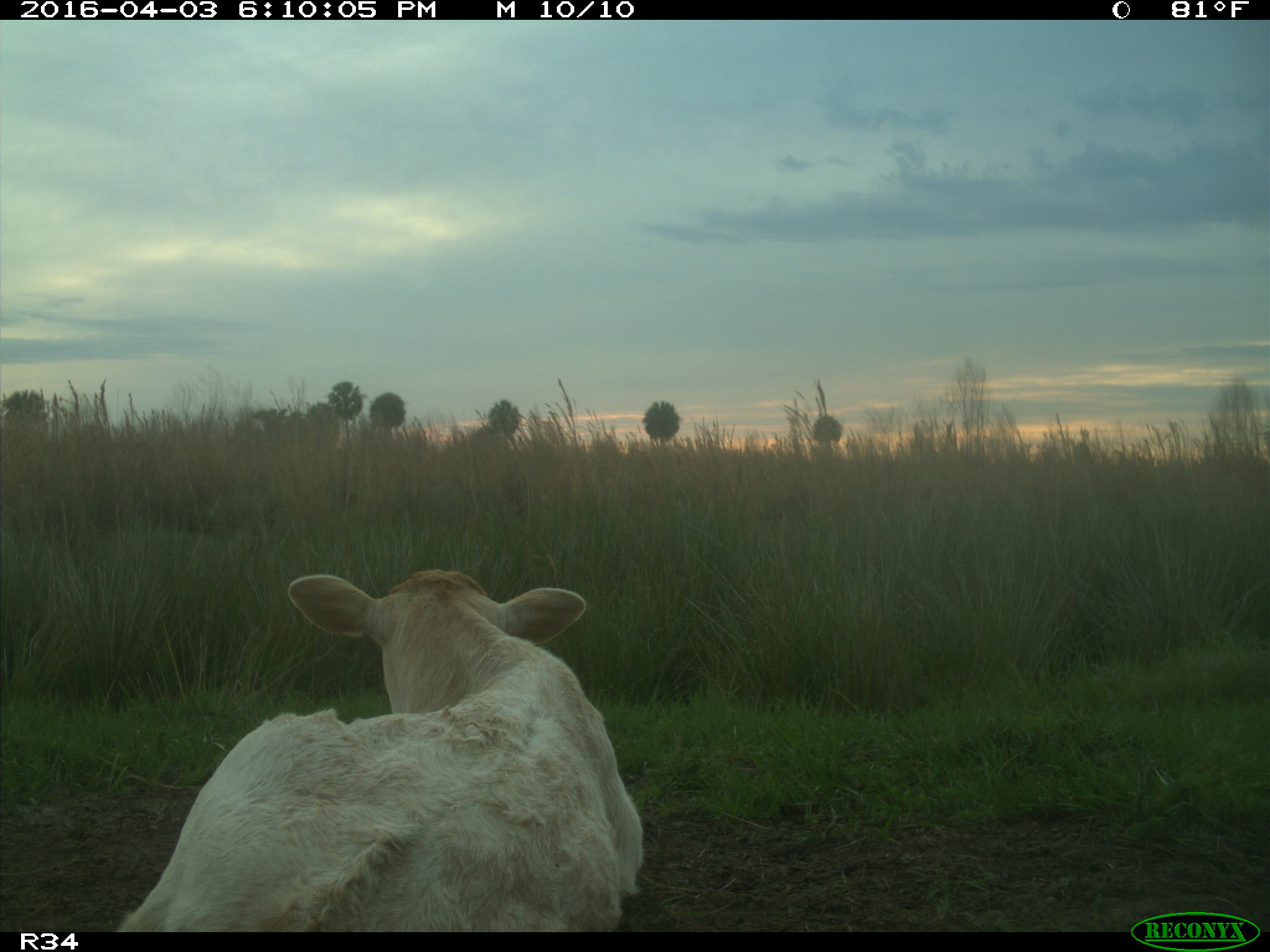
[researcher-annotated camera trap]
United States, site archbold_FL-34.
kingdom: Animalia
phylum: Chordata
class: Mammalia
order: Artiodactyla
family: Bovidae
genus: Bos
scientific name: Bos taurus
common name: domestic cow